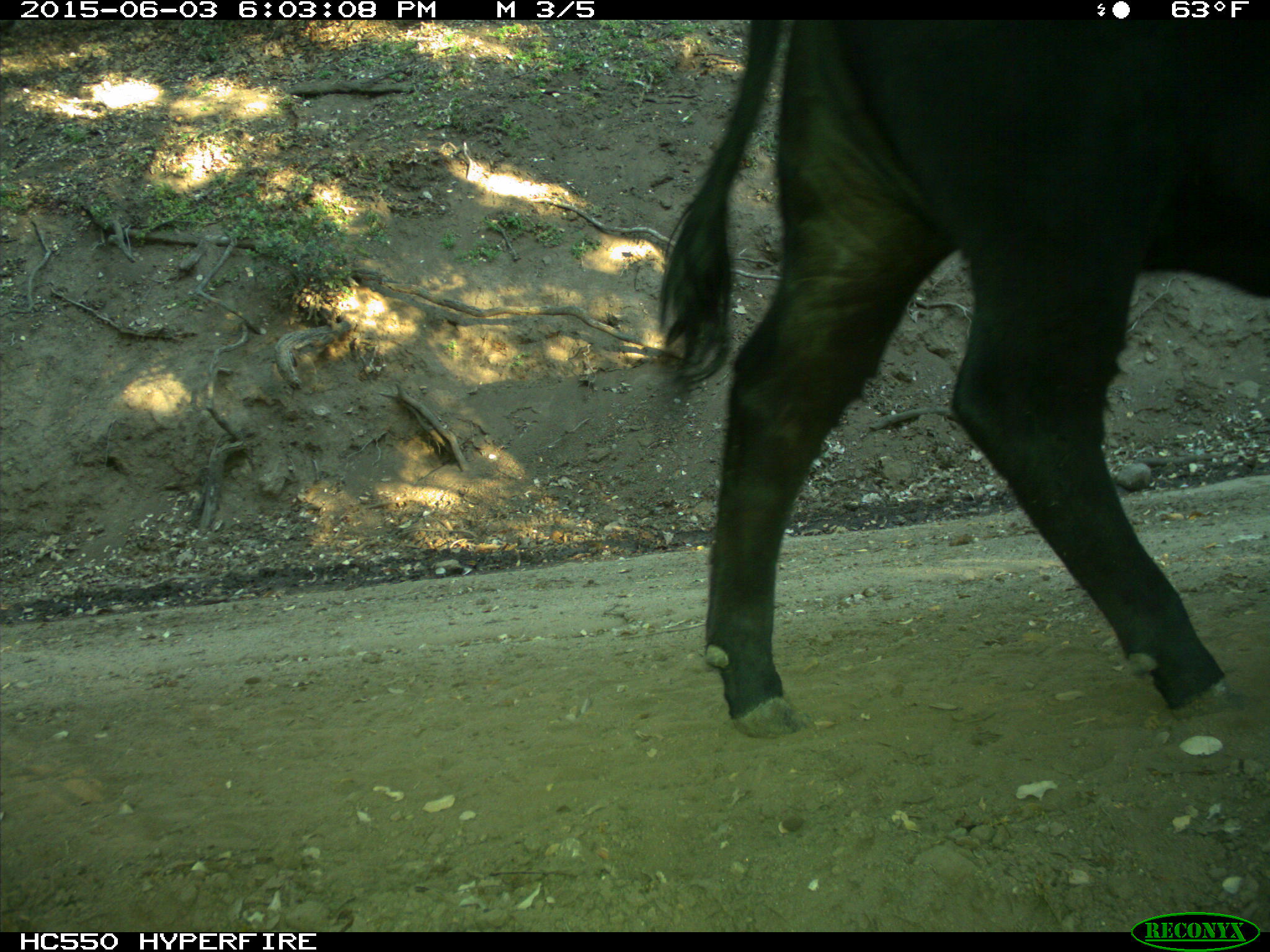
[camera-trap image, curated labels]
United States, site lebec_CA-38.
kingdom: Animalia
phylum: Chordata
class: Mammalia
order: Artiodactyla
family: Bovidae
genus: Bos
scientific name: Bos taurus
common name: domestic cow